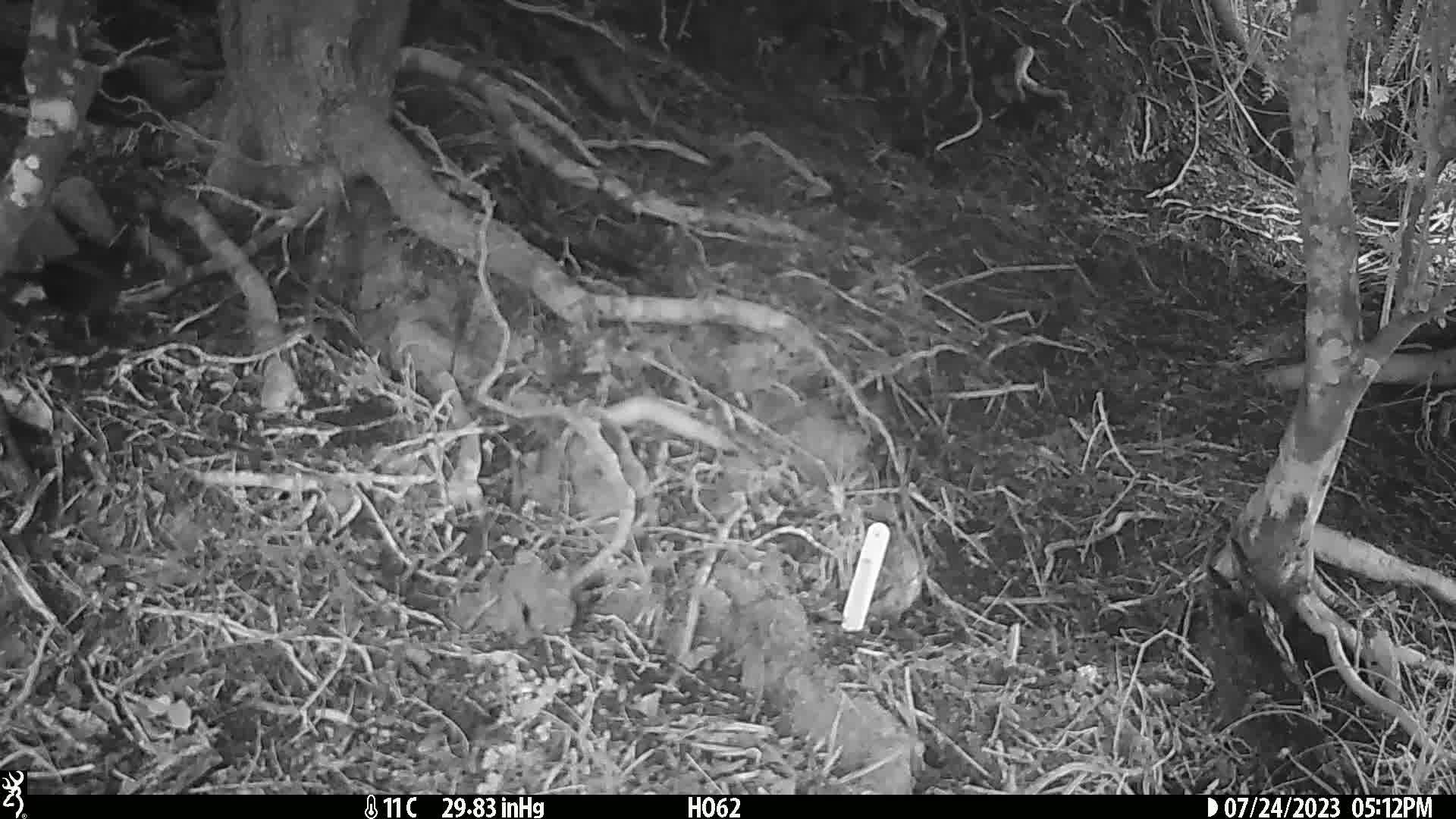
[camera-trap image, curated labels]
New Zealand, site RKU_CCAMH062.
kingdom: Animalia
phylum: Chordata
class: Aves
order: Passeriformes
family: Turdidae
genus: Turdus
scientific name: Turdus merula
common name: eurasian blackbird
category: blackbird